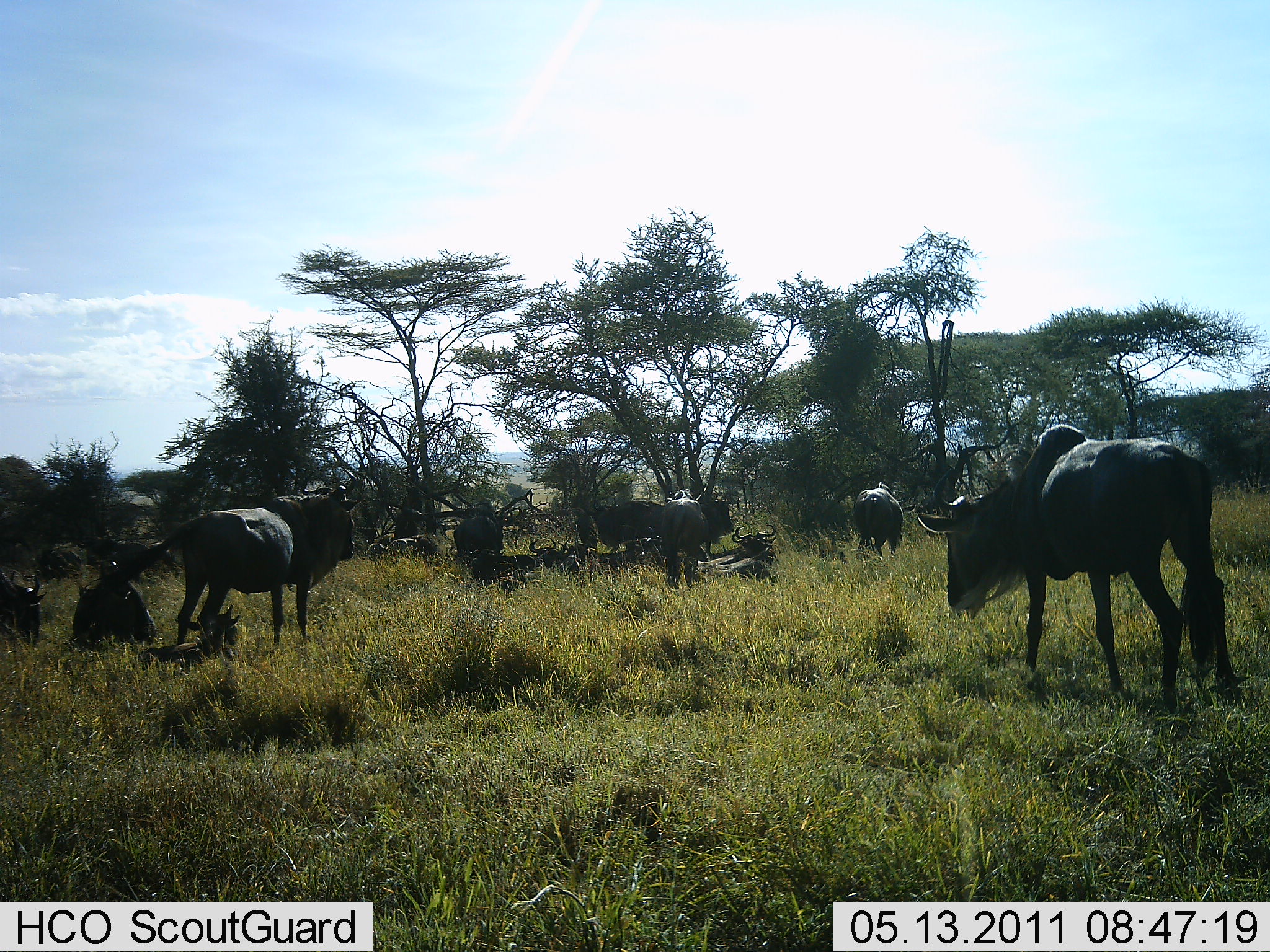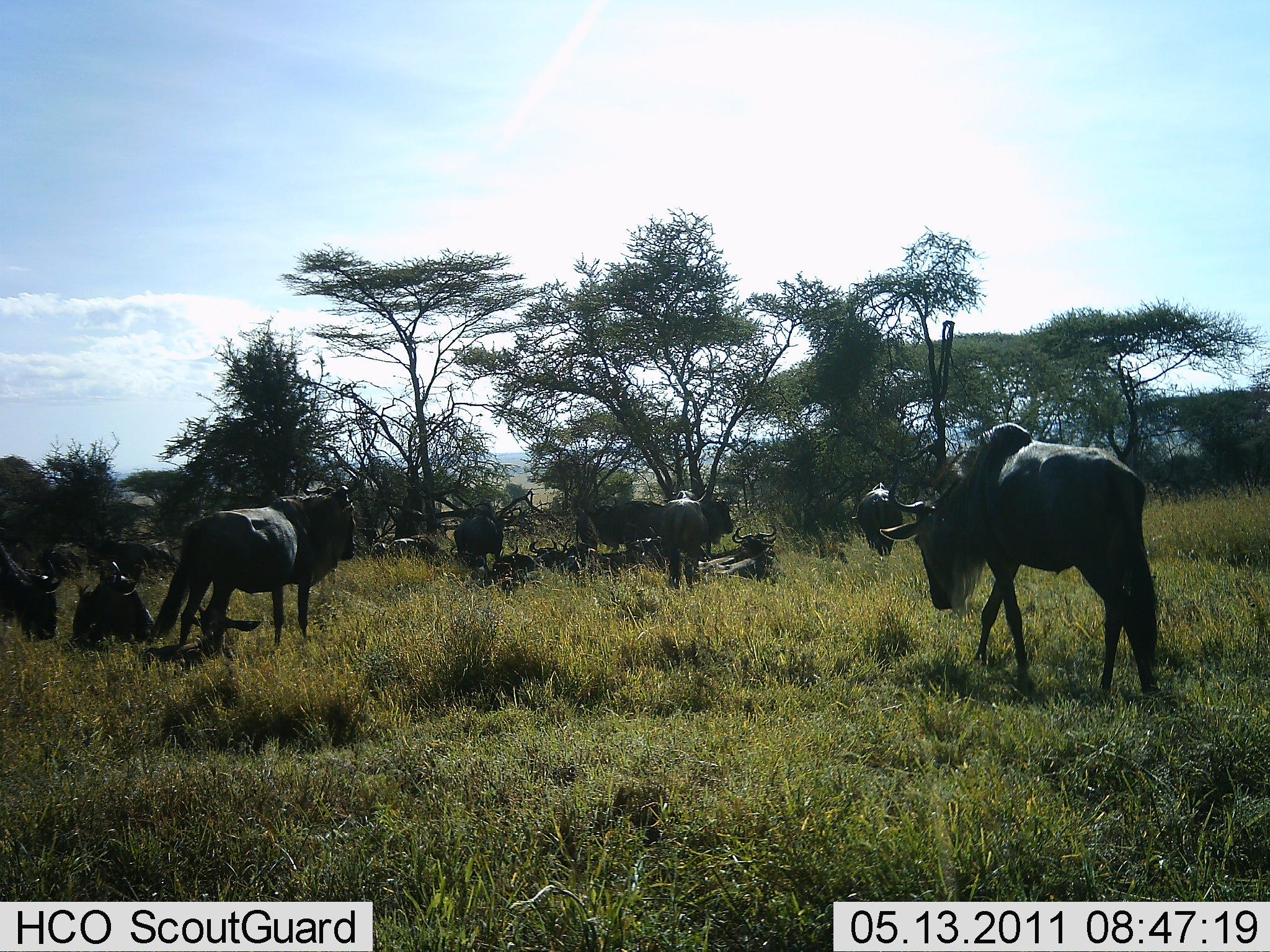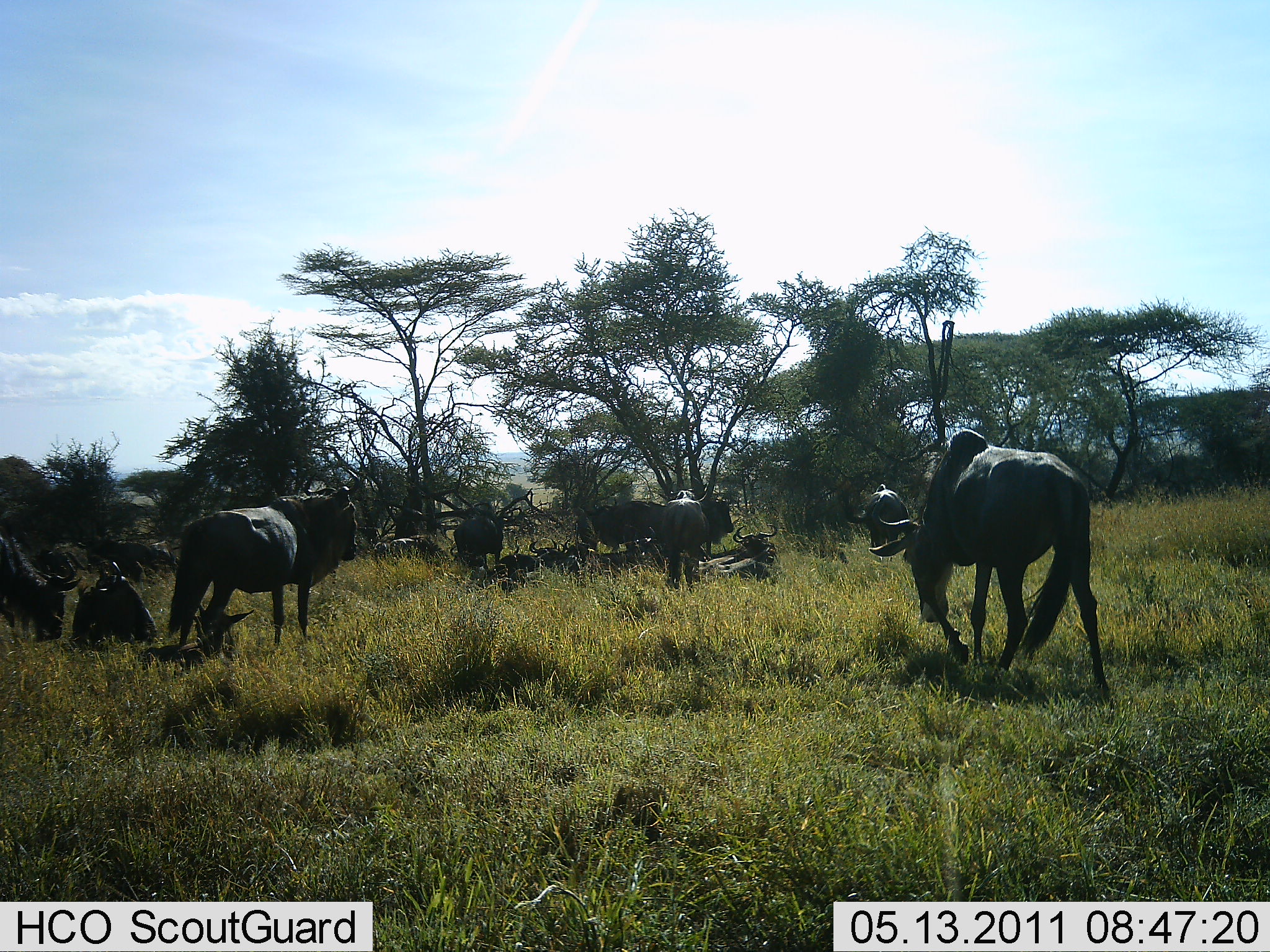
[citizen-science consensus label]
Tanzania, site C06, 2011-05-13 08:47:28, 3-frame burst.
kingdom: Animalia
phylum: Chordata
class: Mammalia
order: Artiodactyla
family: Bovidae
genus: Connochaetes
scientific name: Connochaetes taurinus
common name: blue wildebeest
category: wildebeest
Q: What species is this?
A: Wildebeest (blue wildebeest) (Connochaetes taurinus).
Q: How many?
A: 11-50.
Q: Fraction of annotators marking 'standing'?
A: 73%.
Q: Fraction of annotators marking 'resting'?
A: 93%.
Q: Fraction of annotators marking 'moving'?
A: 40%.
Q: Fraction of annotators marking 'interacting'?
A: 7%.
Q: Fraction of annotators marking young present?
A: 0%.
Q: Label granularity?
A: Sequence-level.